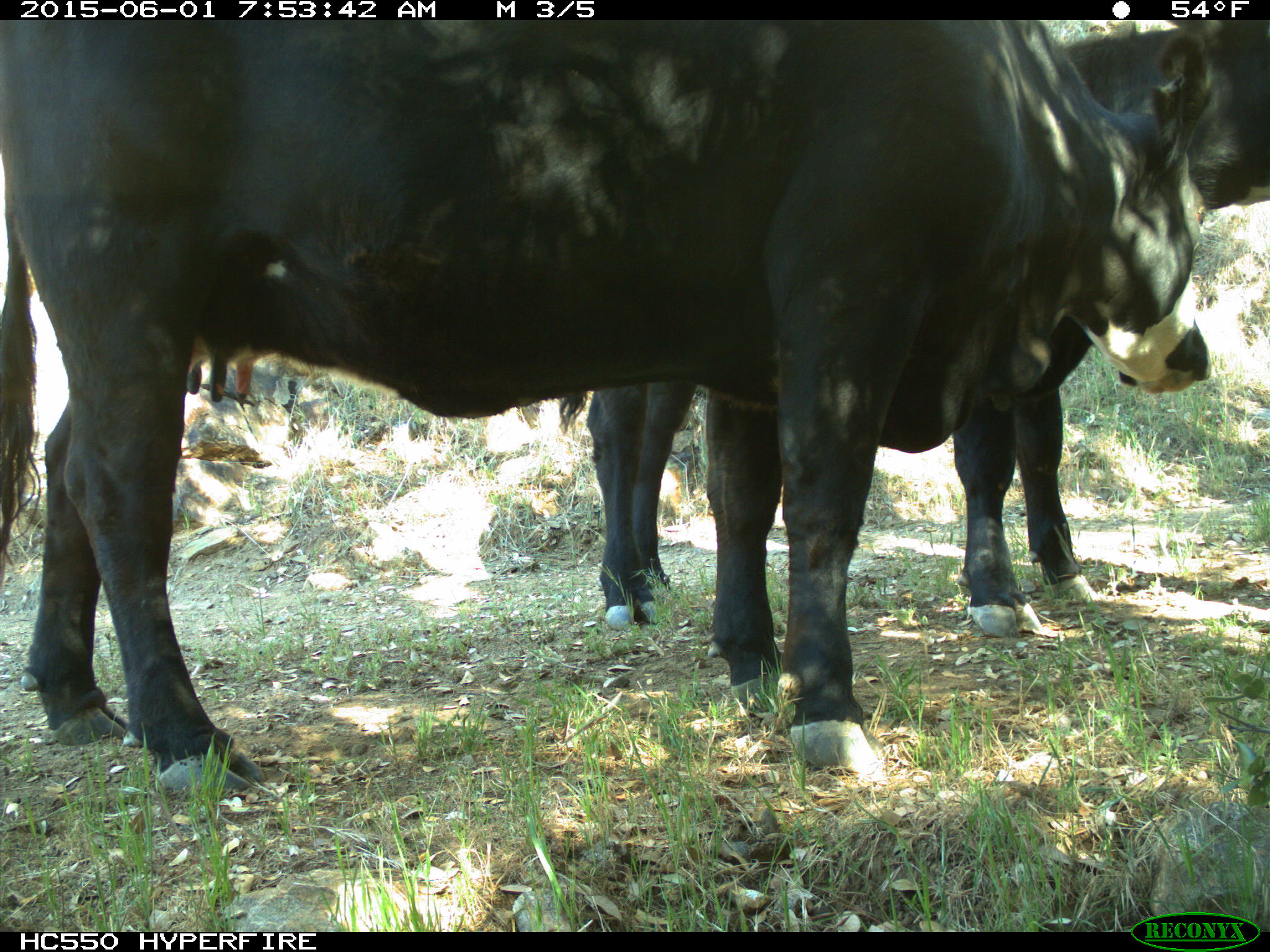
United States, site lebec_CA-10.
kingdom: Animalia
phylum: Chordata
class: Mammalia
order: Artiodactyla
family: Bovidae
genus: Bos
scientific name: Bos taurus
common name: domestic cow